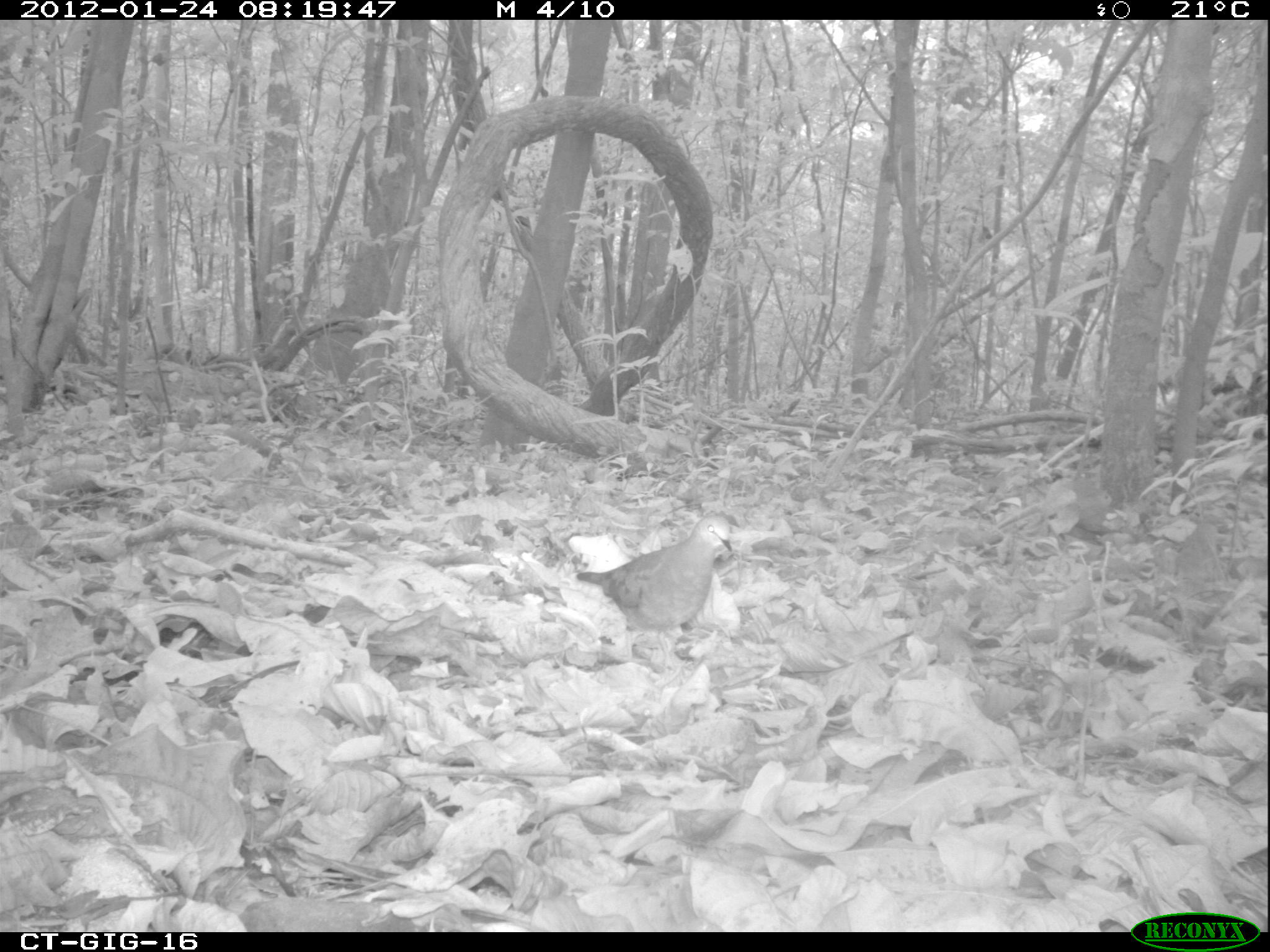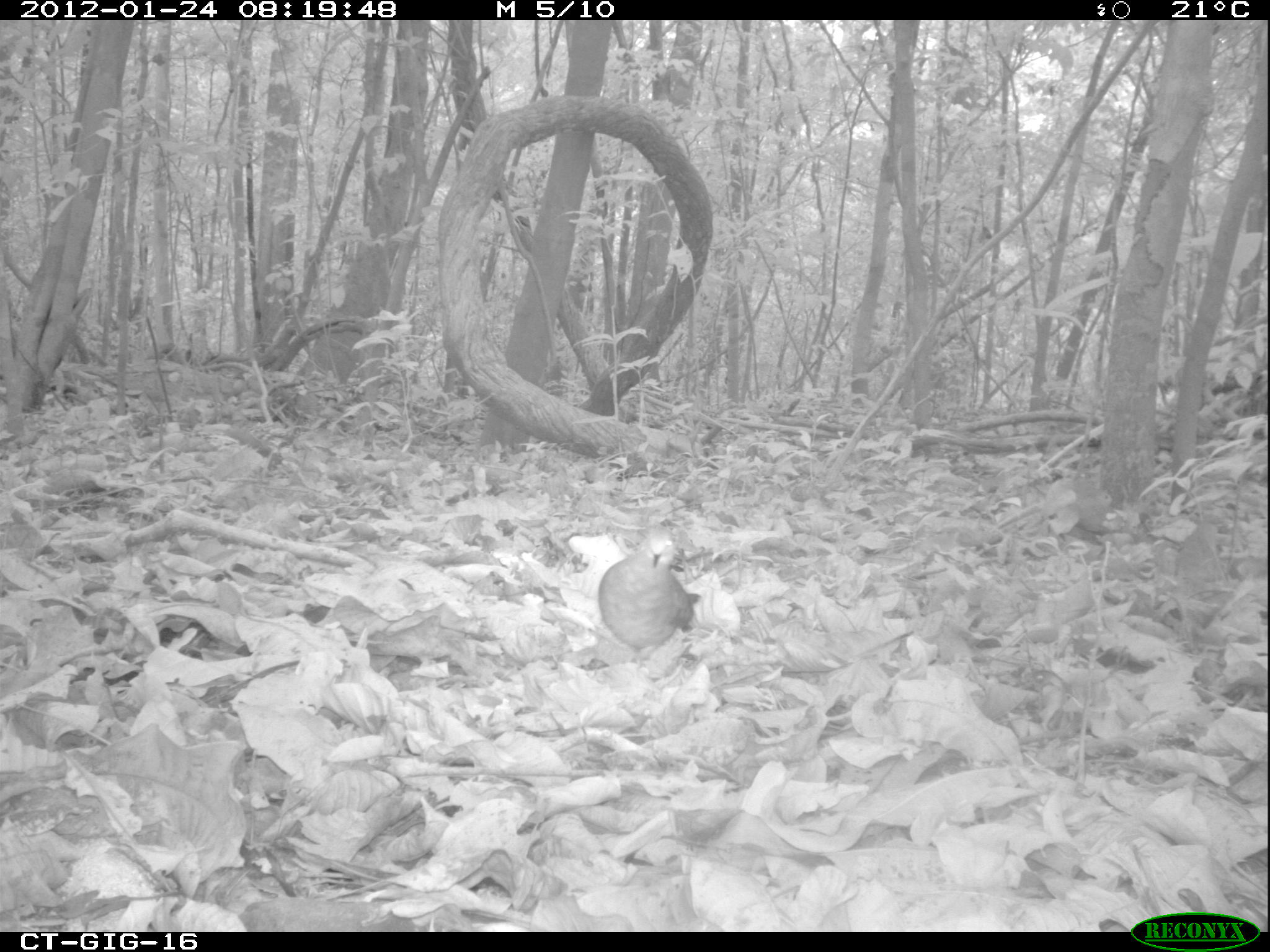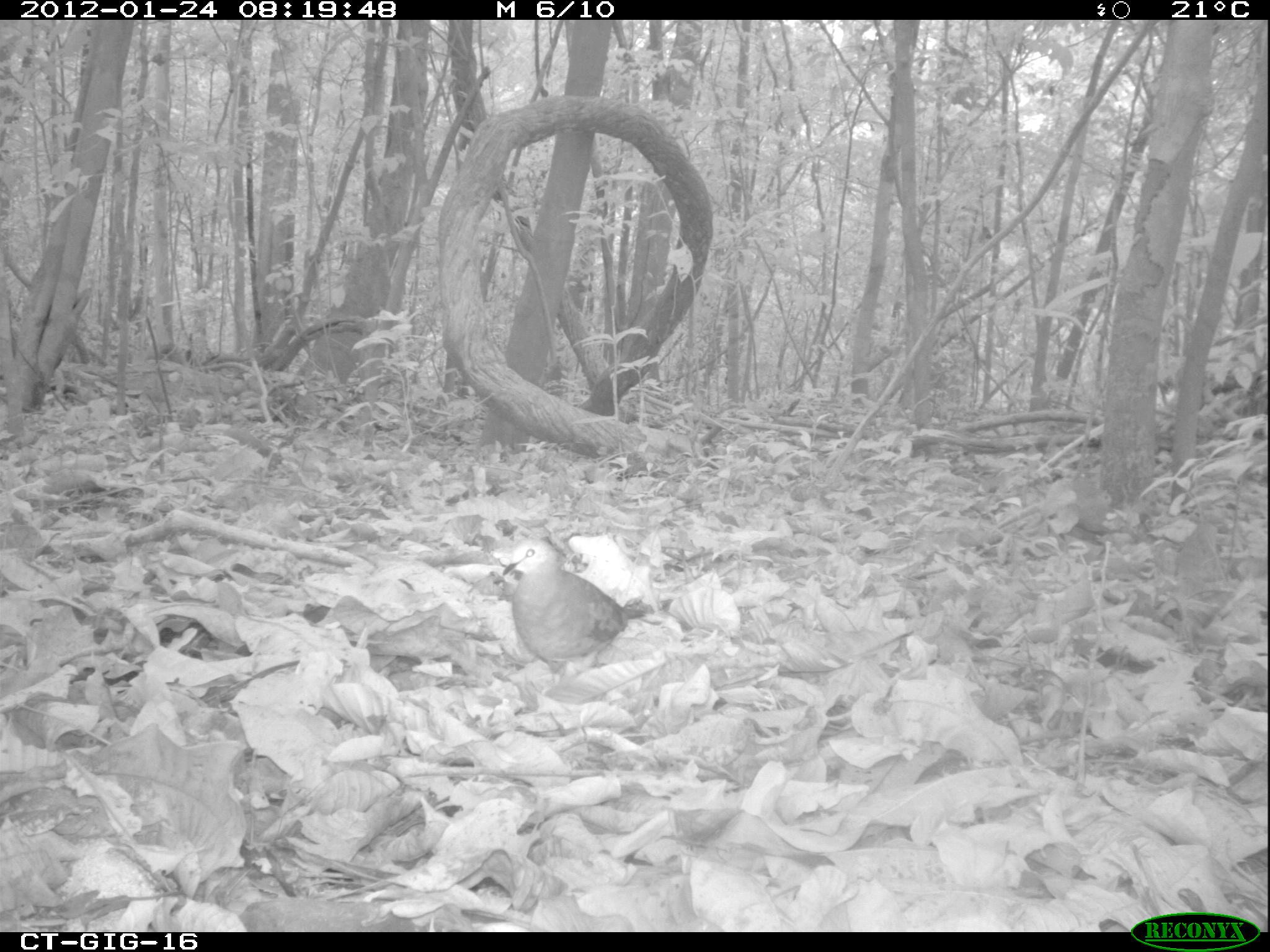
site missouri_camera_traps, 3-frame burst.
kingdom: Animalia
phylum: Chordata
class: Aves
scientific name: Aves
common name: bird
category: bird spec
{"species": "bird spec (bird) (Aves)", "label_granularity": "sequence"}